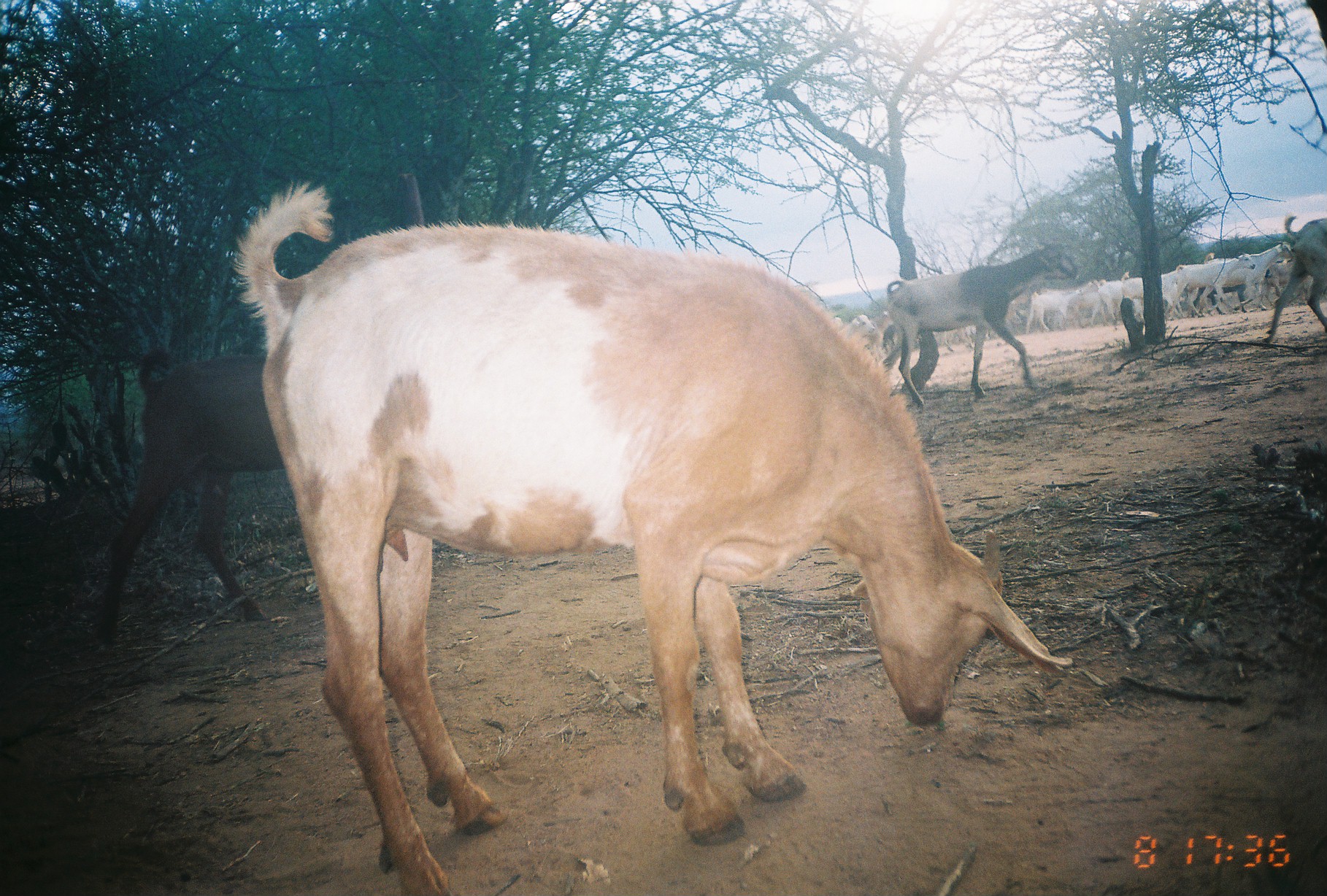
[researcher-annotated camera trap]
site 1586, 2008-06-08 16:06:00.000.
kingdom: Animalia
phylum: Chordata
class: Mammalia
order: Artiodactyla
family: Bovidae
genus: Capra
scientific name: Capra aegagrus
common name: wild goat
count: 15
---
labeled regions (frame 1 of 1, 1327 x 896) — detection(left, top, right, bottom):
capra aegagrus: detection(230, 177, 1077, 896); detection(91, 349, 284, 644); detection(886, 242, 1081, 409); detection(1263, 210, 1326, 343)
group: detection(826, 237, 1297, 352)